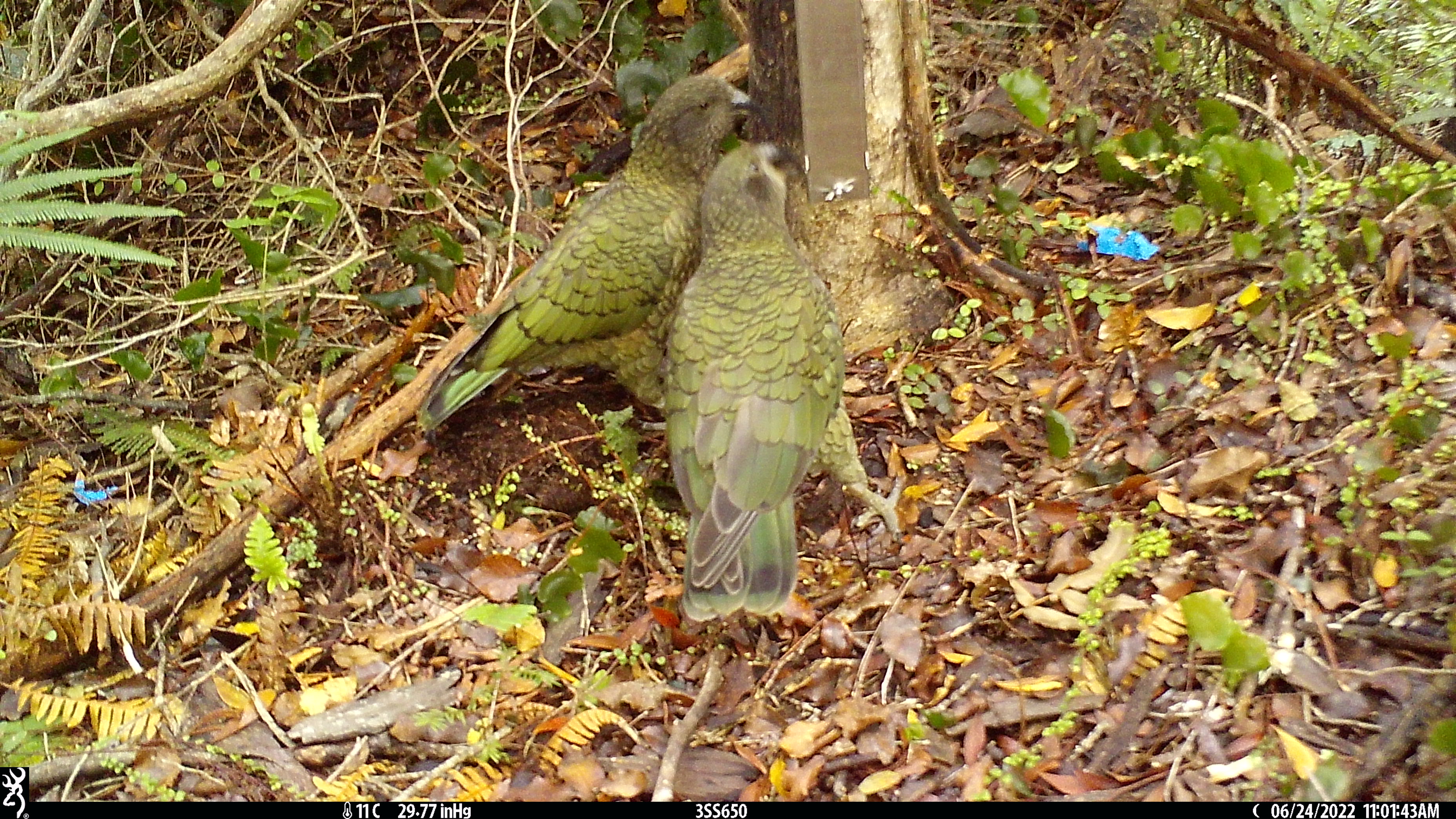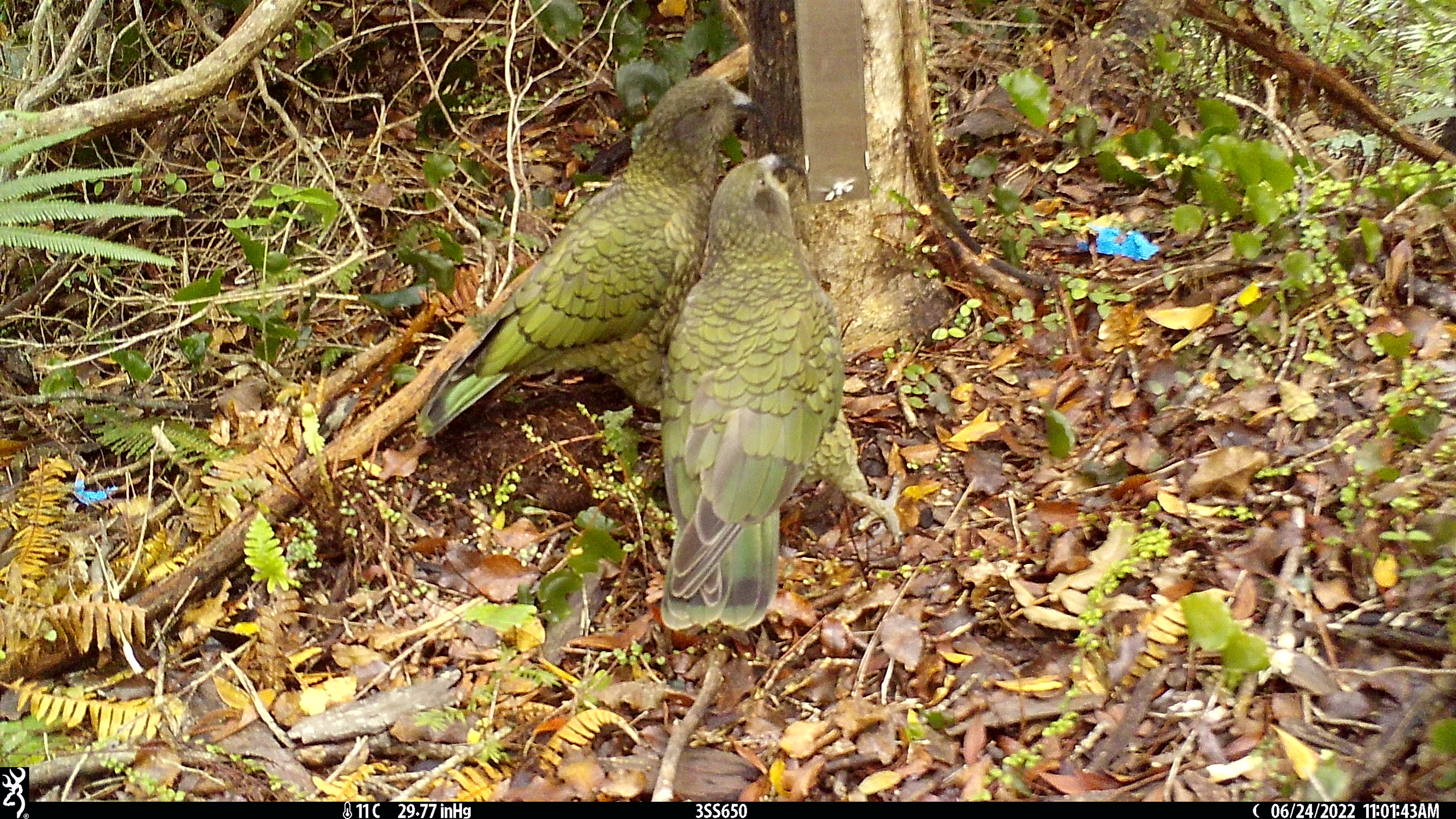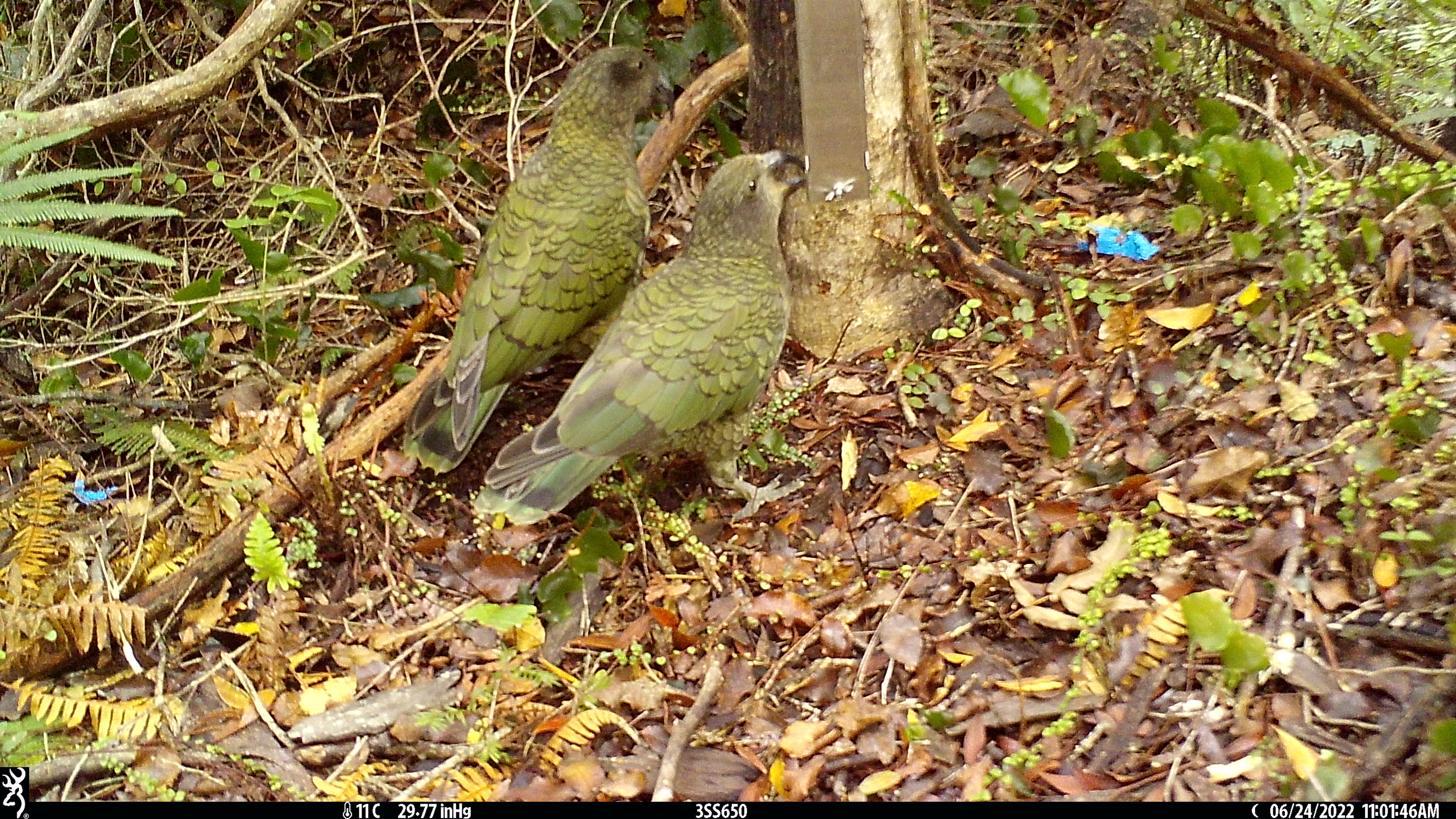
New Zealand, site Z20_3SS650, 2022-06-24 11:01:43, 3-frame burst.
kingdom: Animalia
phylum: Chordata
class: Aves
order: Psittaciformes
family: Strigopidae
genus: Nestor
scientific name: Nestor notabilis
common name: kea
Kea (Nestor notabilis).